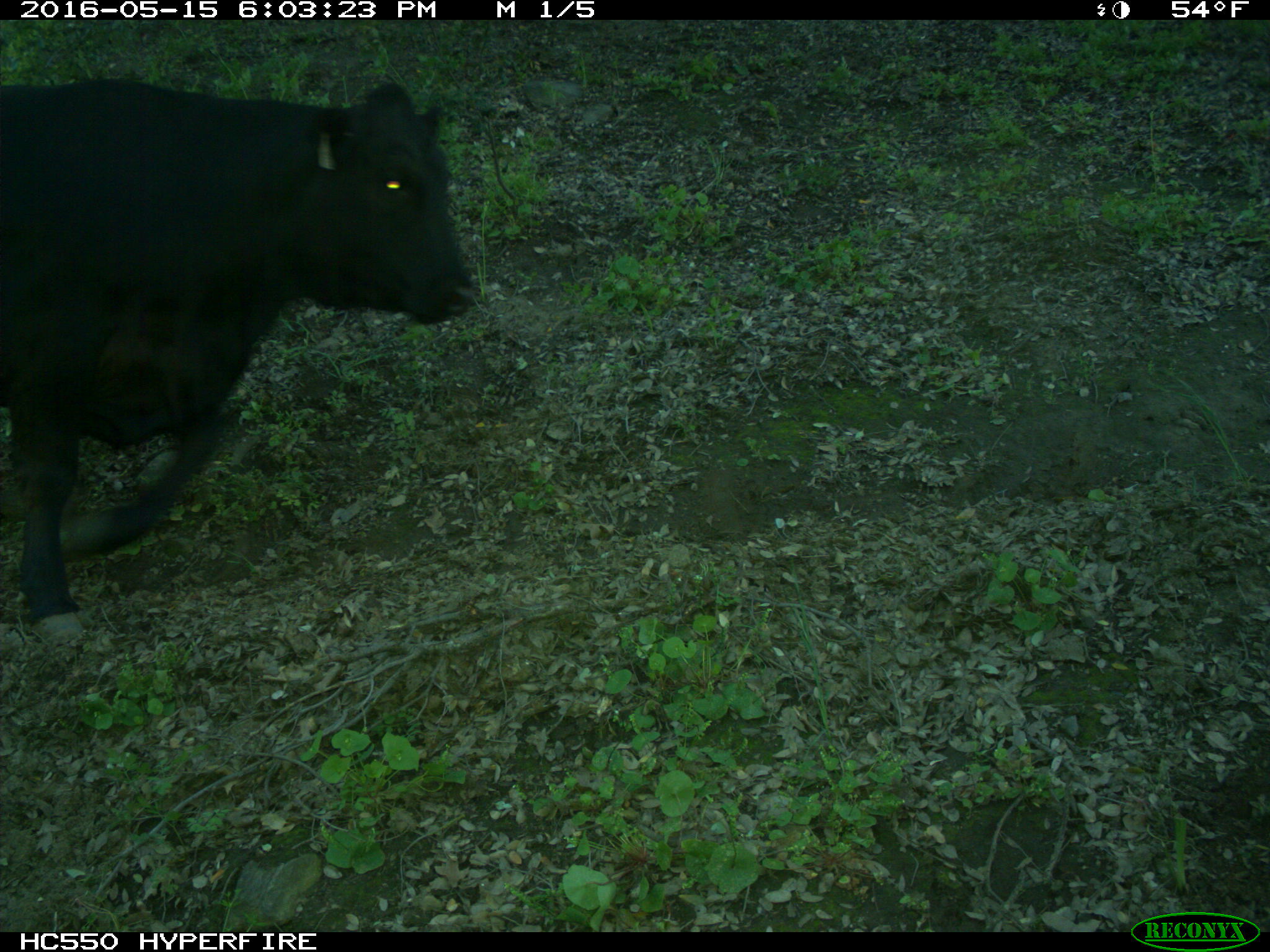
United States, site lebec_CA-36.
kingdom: Animalia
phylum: Chordata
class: Mammalia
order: Artiodactyla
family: Bovidae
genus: Bos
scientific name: Bos taurus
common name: domestic cow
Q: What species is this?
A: Bos taurus (domestic cow).